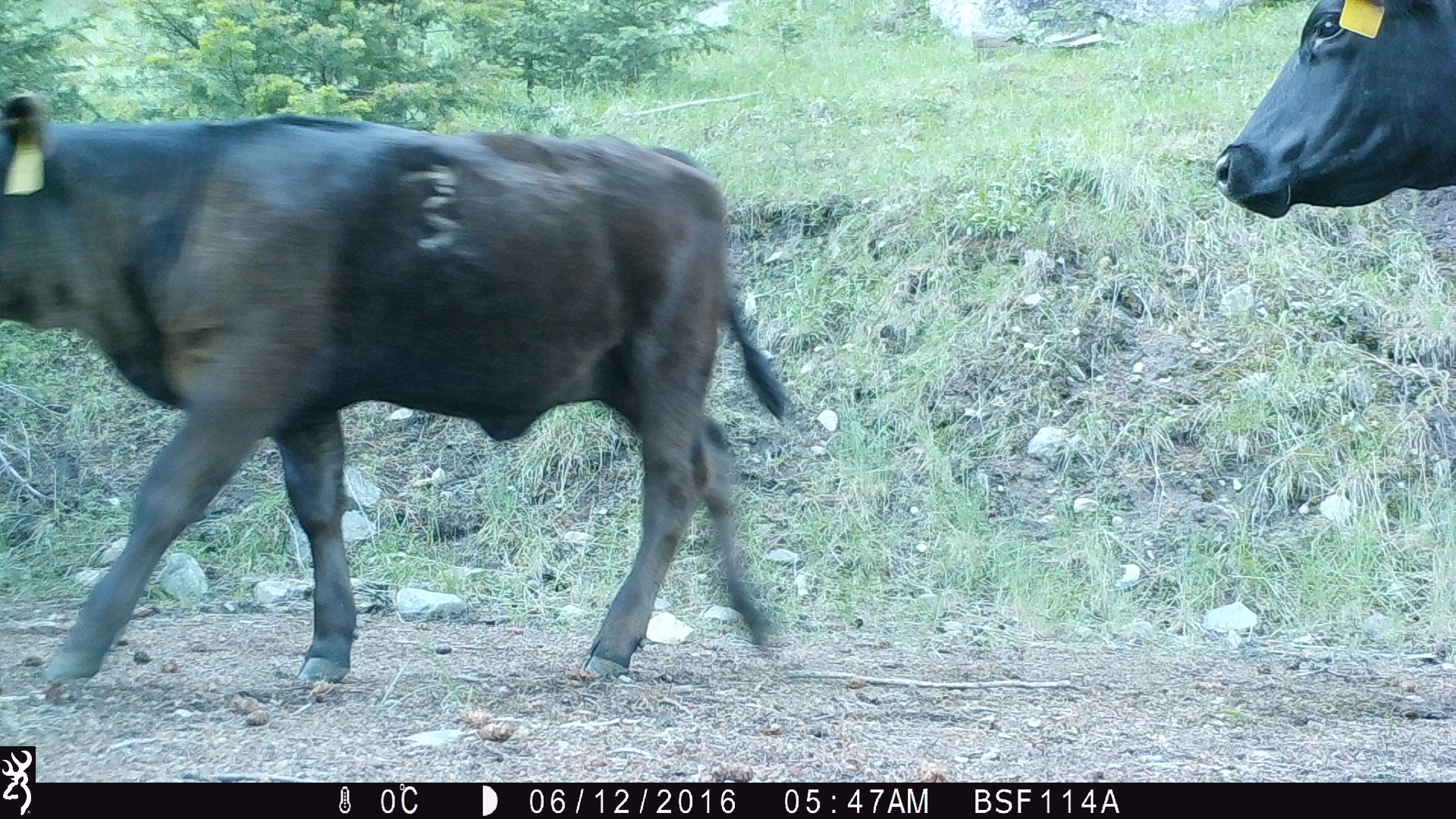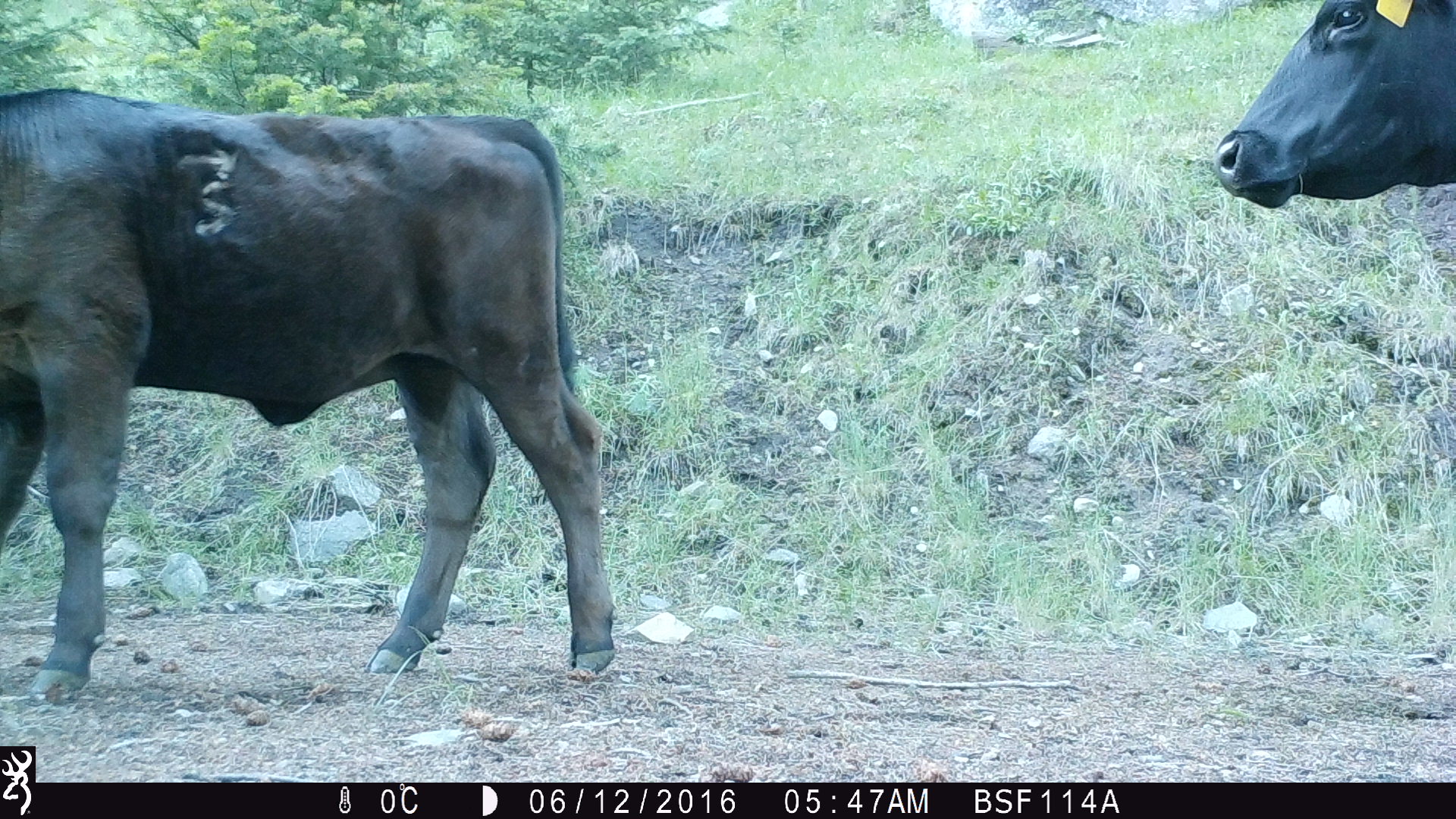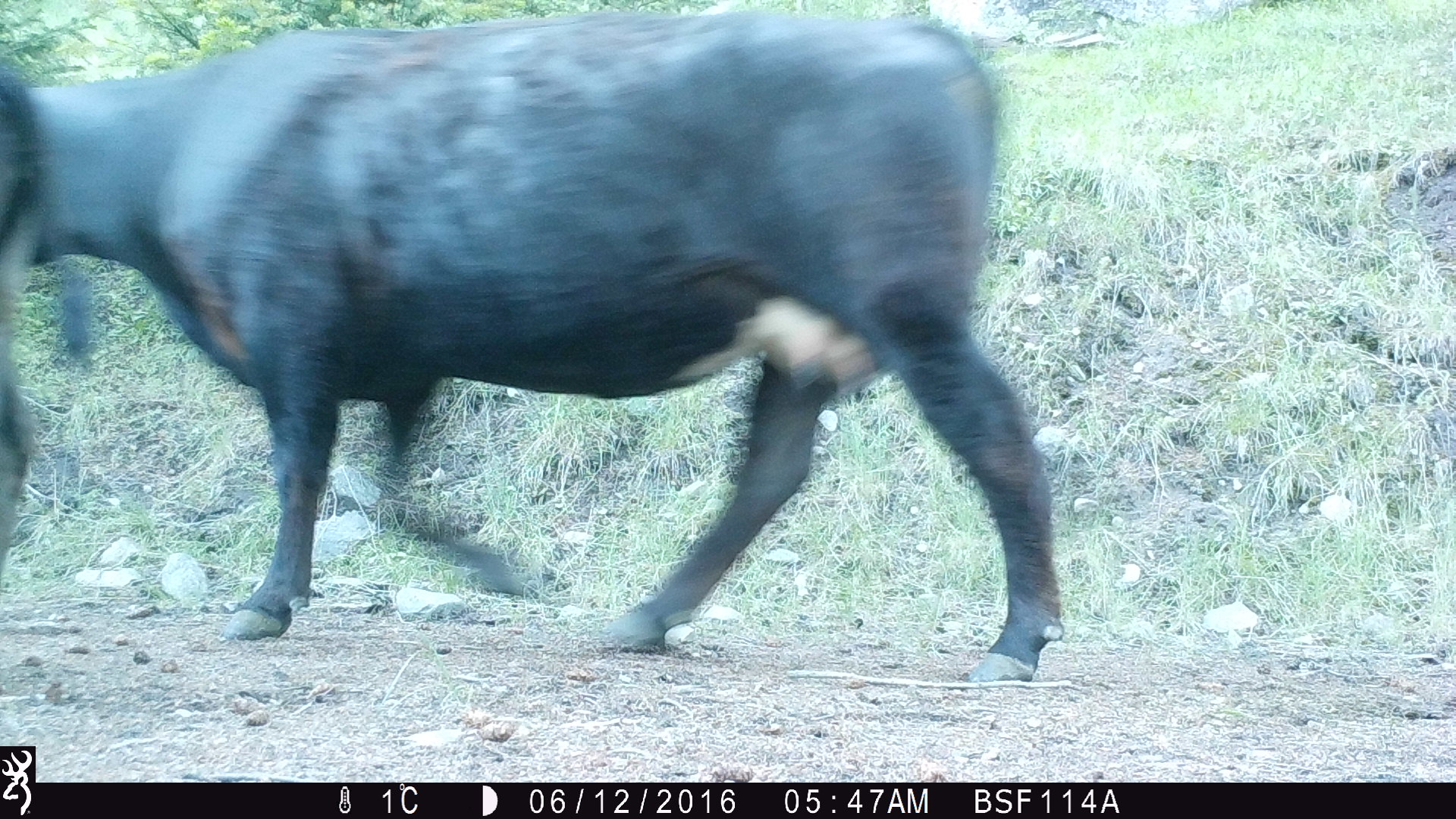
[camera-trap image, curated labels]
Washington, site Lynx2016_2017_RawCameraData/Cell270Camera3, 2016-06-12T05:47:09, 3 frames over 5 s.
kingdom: Animalia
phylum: Chordata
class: Mammalia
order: Artiodactyla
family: Bovidae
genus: Bos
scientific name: Bos taurus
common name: domestic cattle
Domestic cattle (Bos taurus). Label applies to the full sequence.